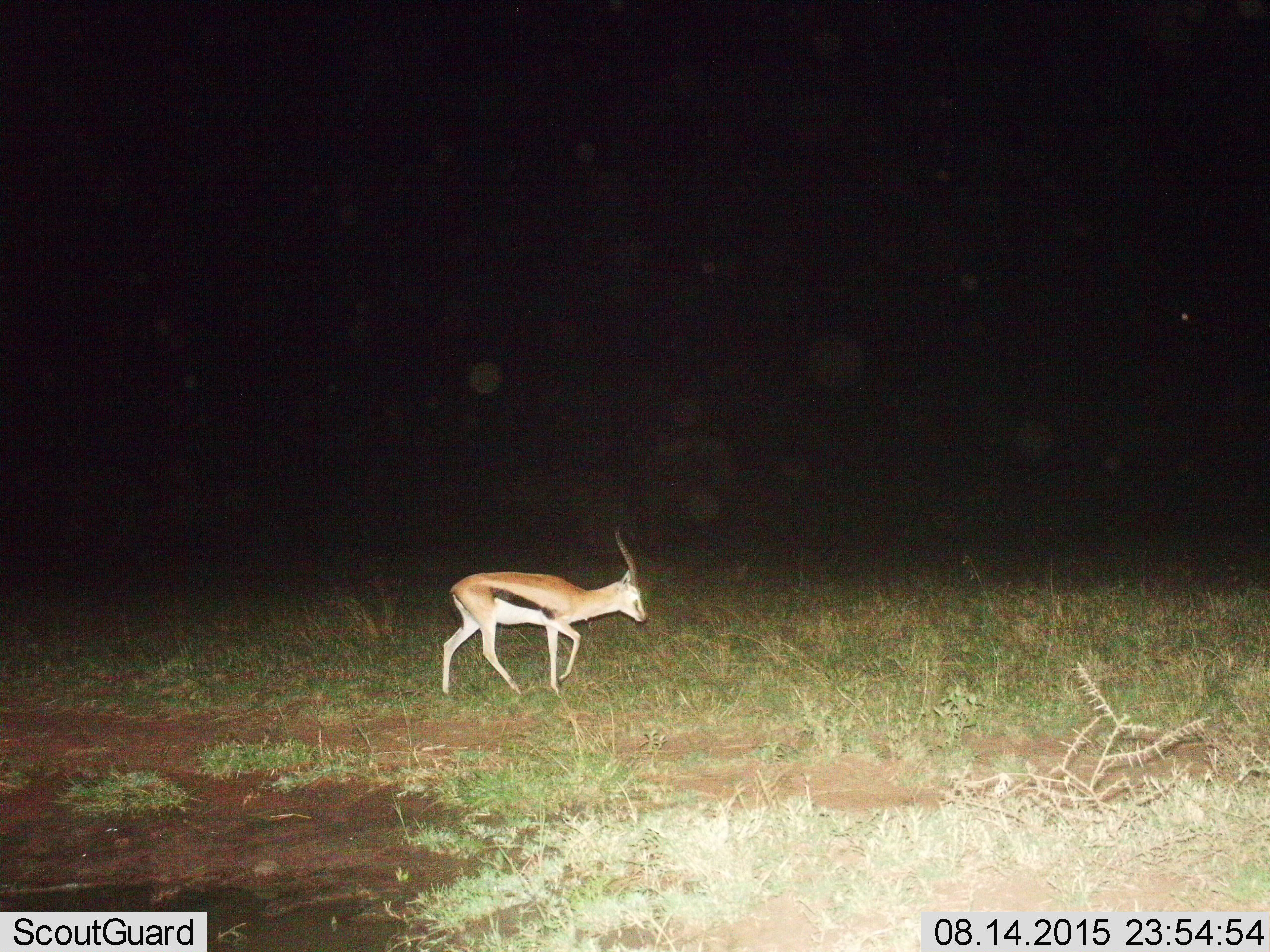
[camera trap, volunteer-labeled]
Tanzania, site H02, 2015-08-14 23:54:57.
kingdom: Animalia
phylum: Chordata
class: Mammalia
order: Artiodactyla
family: Bovidae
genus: Eudorcas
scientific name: Eudorcas thomsonii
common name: thomson's gazelle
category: gazellethomsons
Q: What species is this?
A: Gazellethomsons (thomson's gazelle) (Eudorcas thomsonii).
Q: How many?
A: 1.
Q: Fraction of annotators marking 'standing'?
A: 29%.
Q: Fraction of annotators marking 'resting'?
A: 0%.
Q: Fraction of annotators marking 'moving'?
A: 71%.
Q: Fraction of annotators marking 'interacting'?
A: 0%.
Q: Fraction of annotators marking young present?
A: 0%.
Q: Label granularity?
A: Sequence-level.